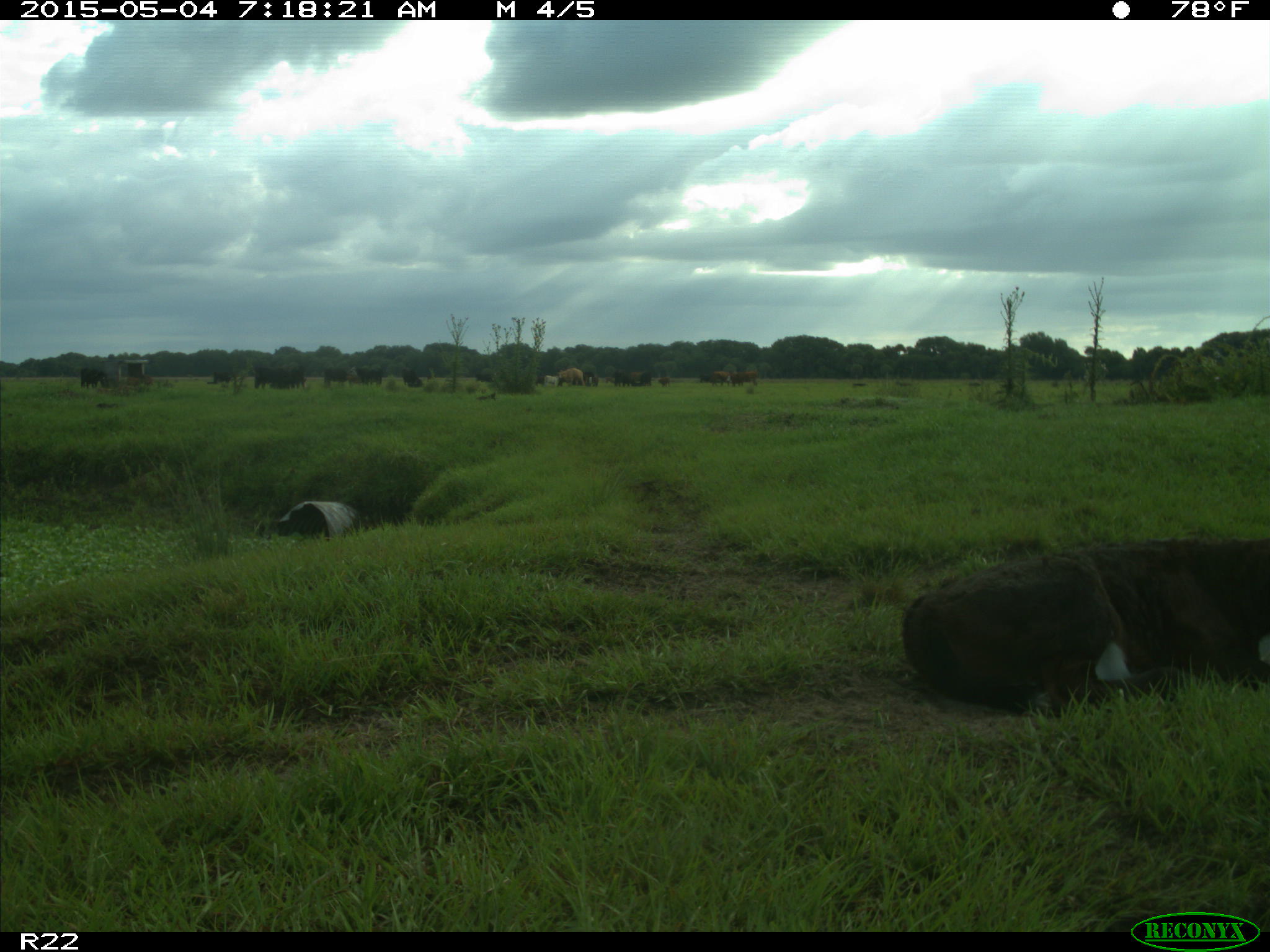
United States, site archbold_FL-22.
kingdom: Animalia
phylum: Chordata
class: Mammalia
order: Artiodactyla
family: Bovidae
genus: Bos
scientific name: Bos taurus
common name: domestic cow